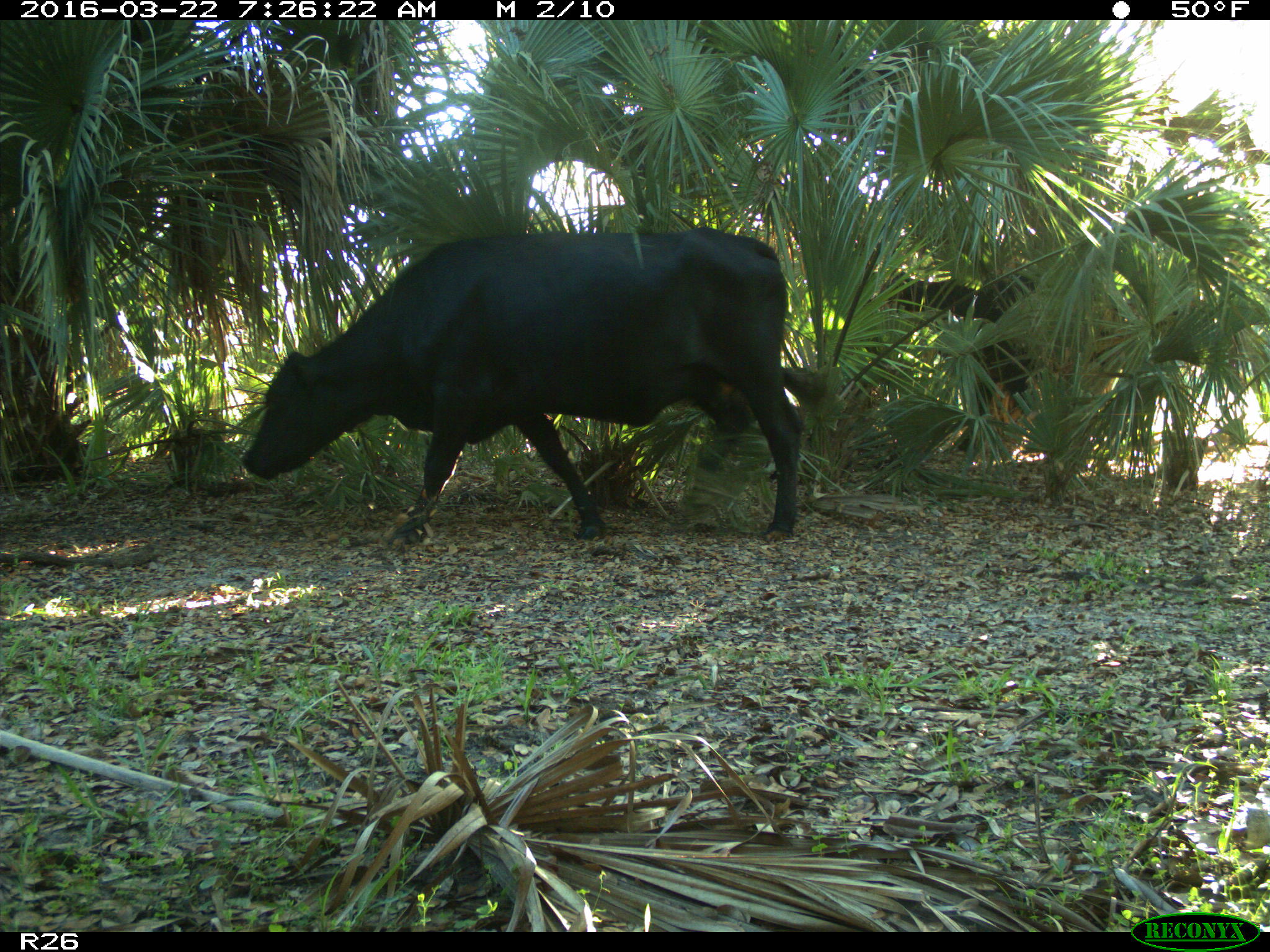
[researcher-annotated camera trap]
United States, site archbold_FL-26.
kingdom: Animalia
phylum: Chordata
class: Mammalia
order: Artiodactyla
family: Bovidae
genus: Bos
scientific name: Bos taurus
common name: domestic cow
Bos taurus (domestic cow).